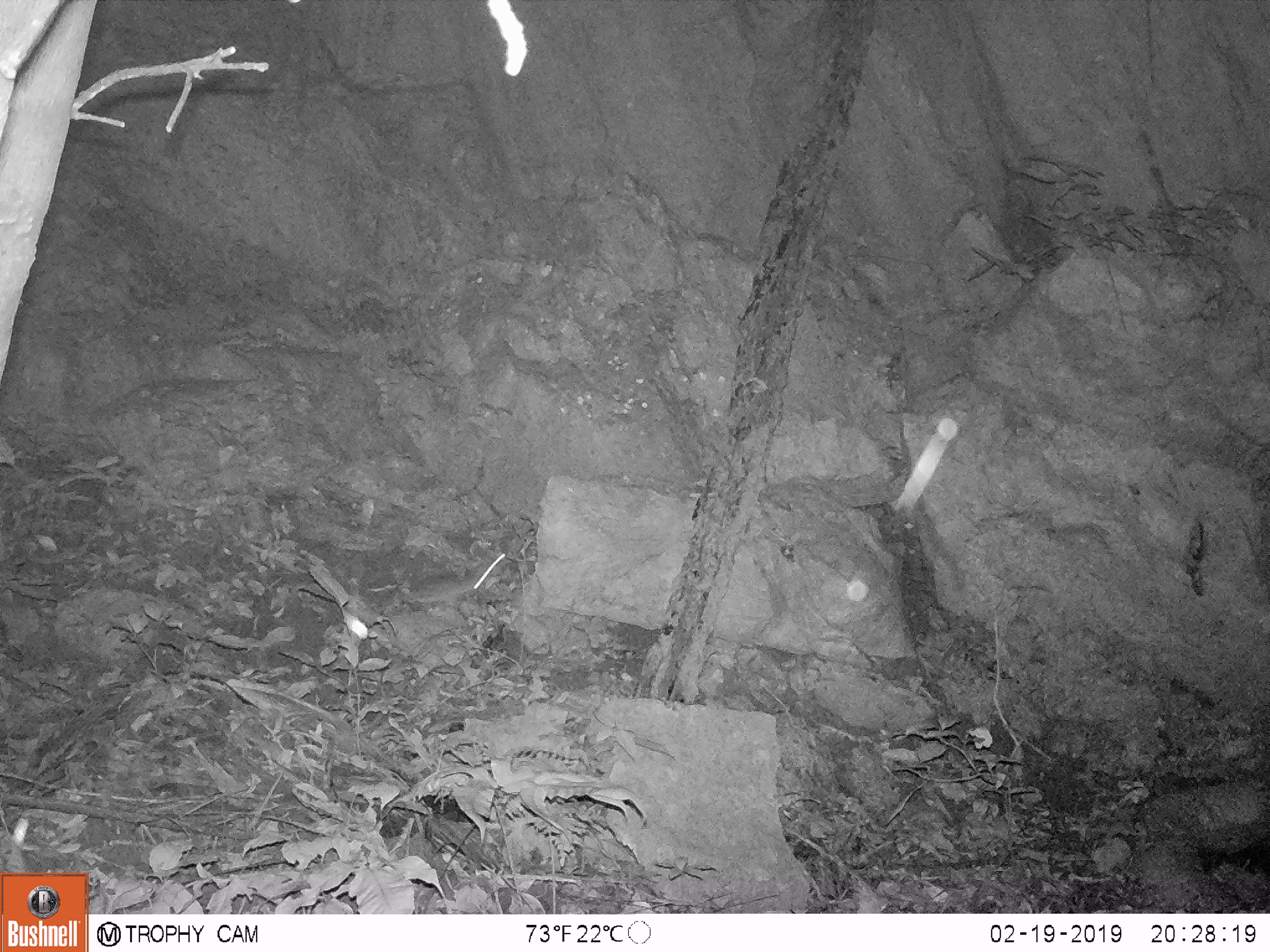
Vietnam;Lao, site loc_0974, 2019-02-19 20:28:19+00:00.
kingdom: Animalia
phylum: Chordata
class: Mammalia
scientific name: Mammalia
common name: mammal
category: unidentified small mammal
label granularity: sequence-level